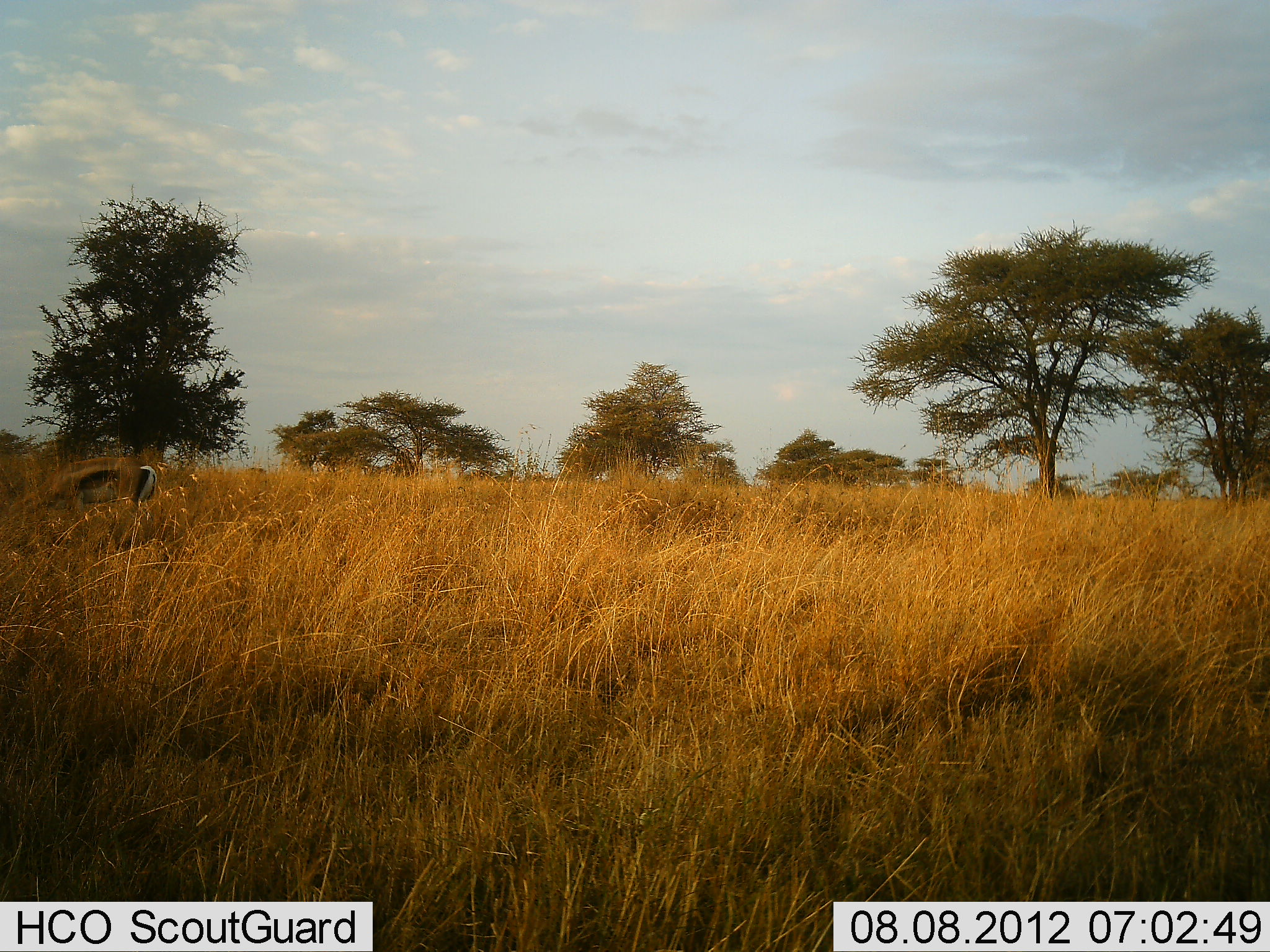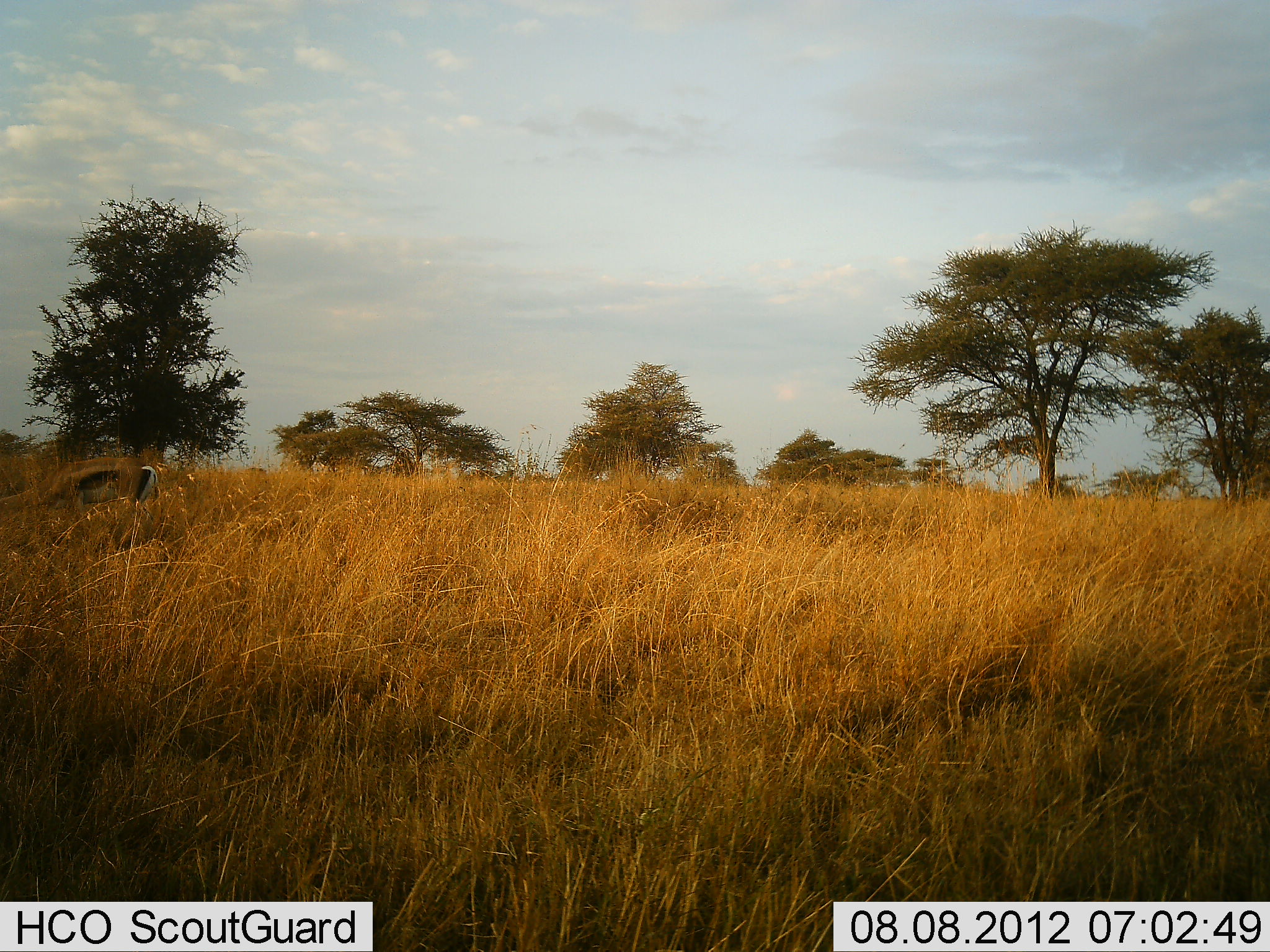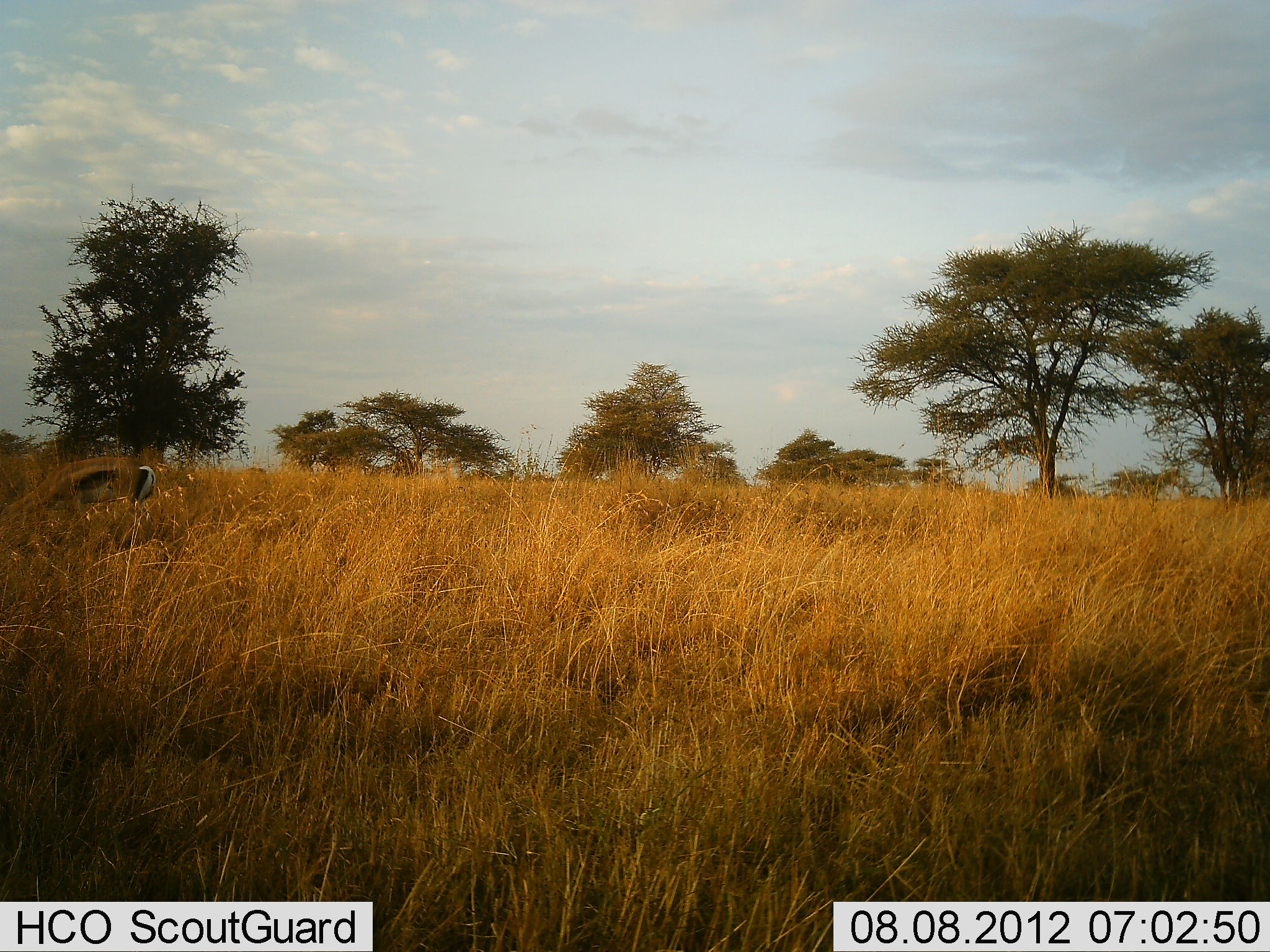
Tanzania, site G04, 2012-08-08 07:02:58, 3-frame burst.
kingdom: Animalia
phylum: Chordata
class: Mammalia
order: Artiodactyla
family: Bovidae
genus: Eudorcas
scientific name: Eudorcas thomsonii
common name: thomson's gazelle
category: gazellethomsons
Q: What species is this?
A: Gazellethomsons (thomson's gazelle) (Eudorcas thomsonii).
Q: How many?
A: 1.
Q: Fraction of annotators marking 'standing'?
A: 20%.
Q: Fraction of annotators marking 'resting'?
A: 0%.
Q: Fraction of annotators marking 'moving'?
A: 0%.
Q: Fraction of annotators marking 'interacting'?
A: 0%.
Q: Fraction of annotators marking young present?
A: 0%.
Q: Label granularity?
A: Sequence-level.